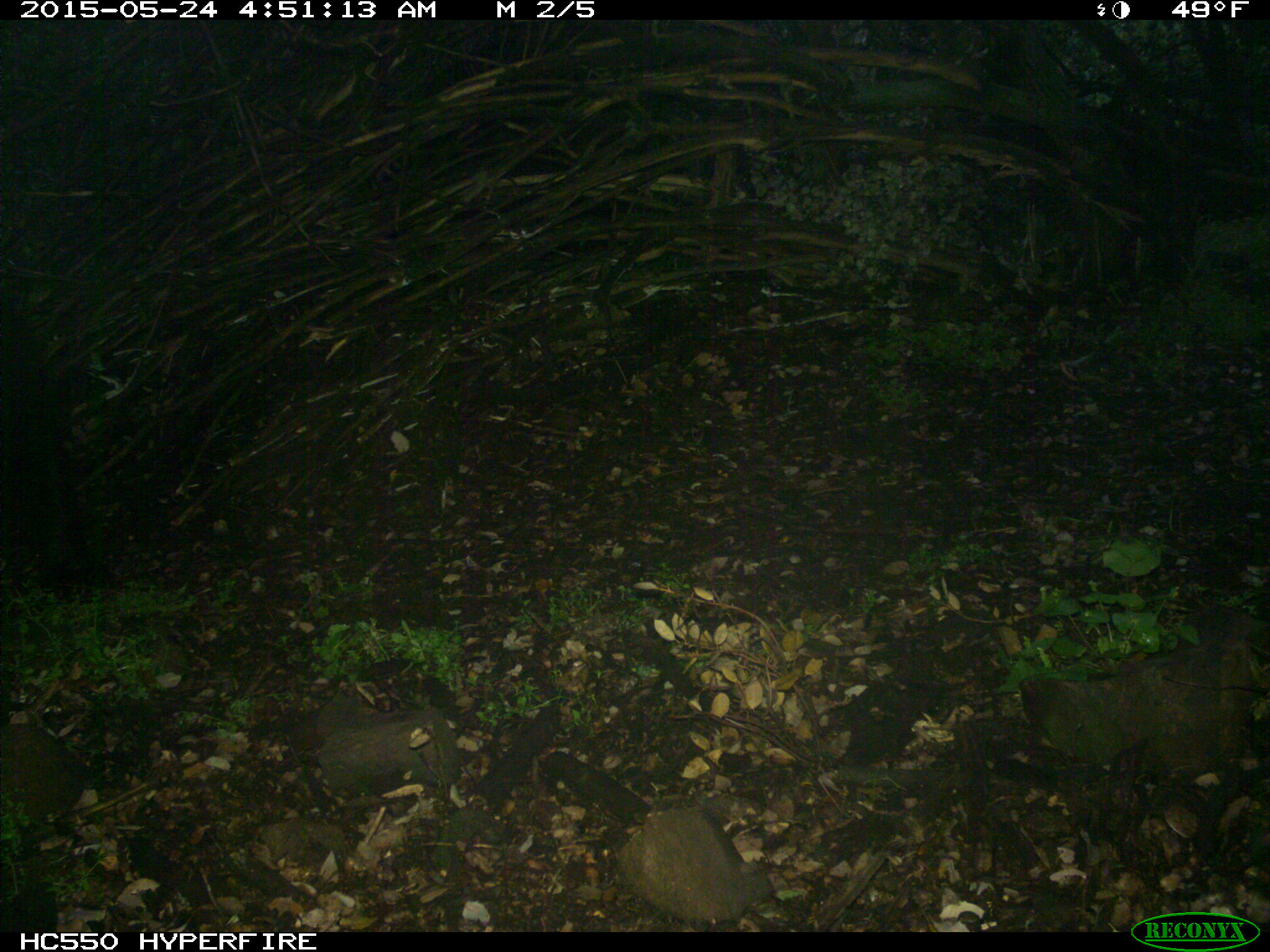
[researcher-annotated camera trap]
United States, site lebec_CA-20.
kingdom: Animalia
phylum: Chordata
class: Mammalia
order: Carnivora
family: Ursidae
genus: Ursus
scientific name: Ursus americanus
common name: american black bear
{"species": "Ursus americanus (american black bear)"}